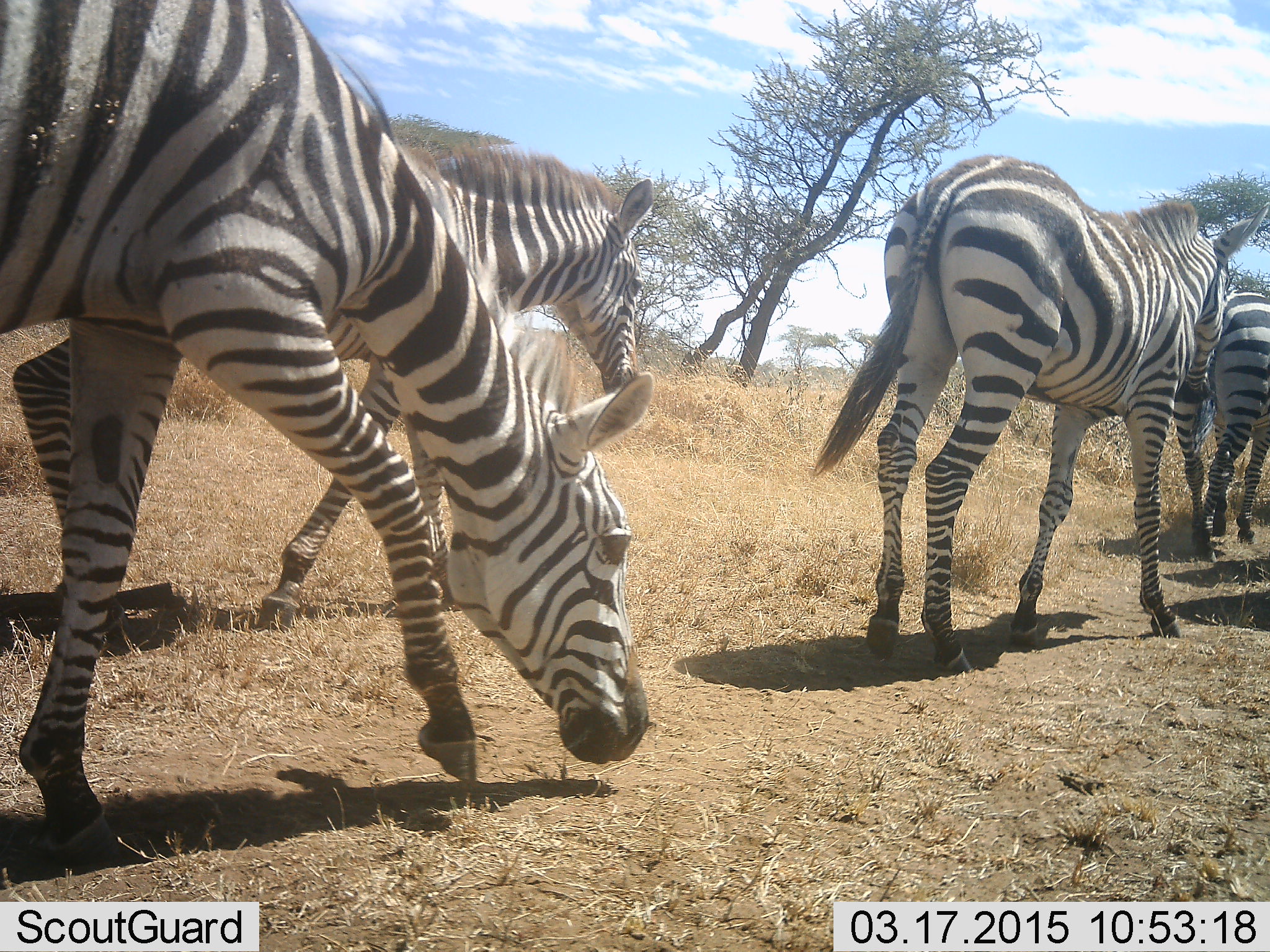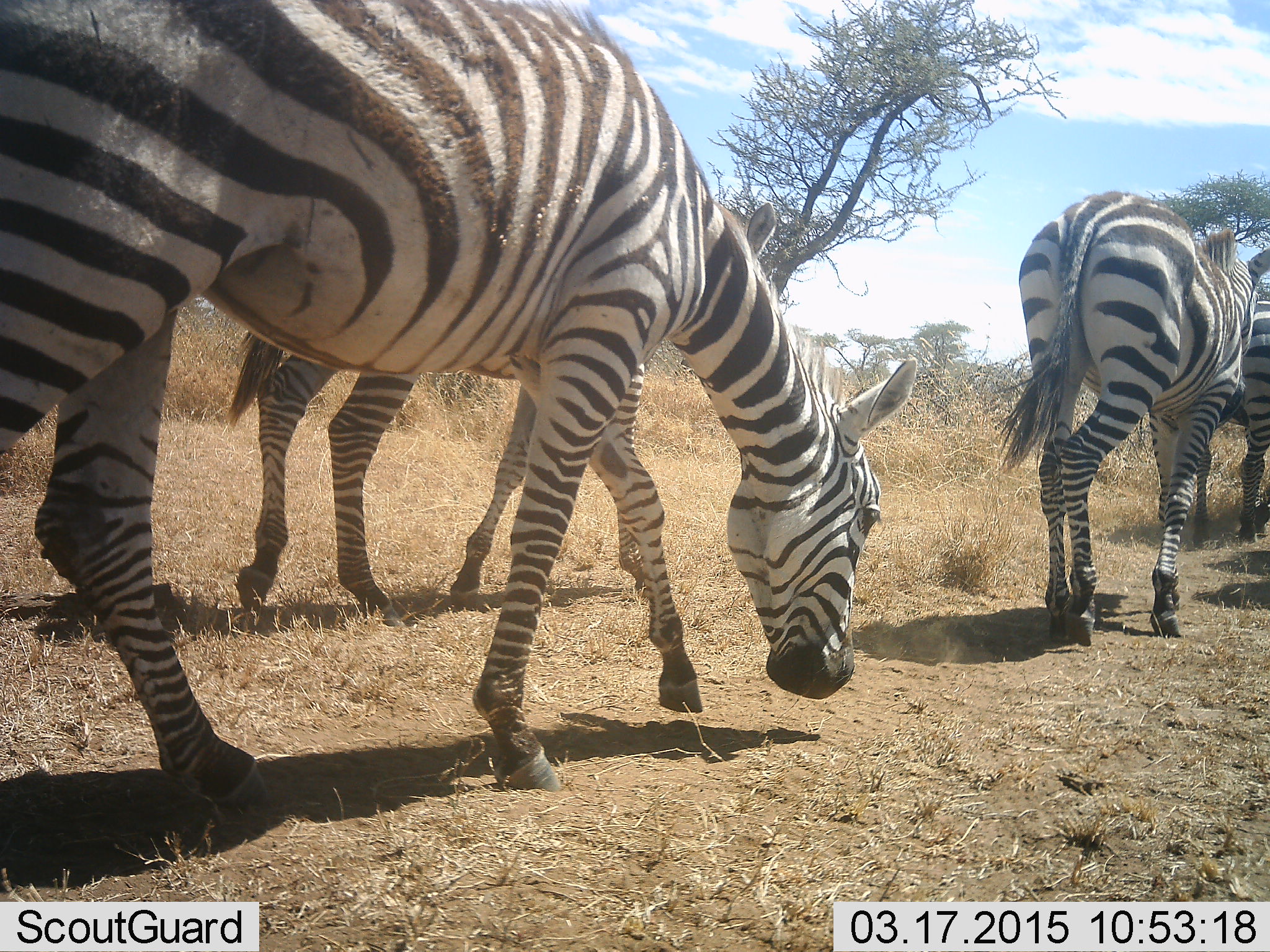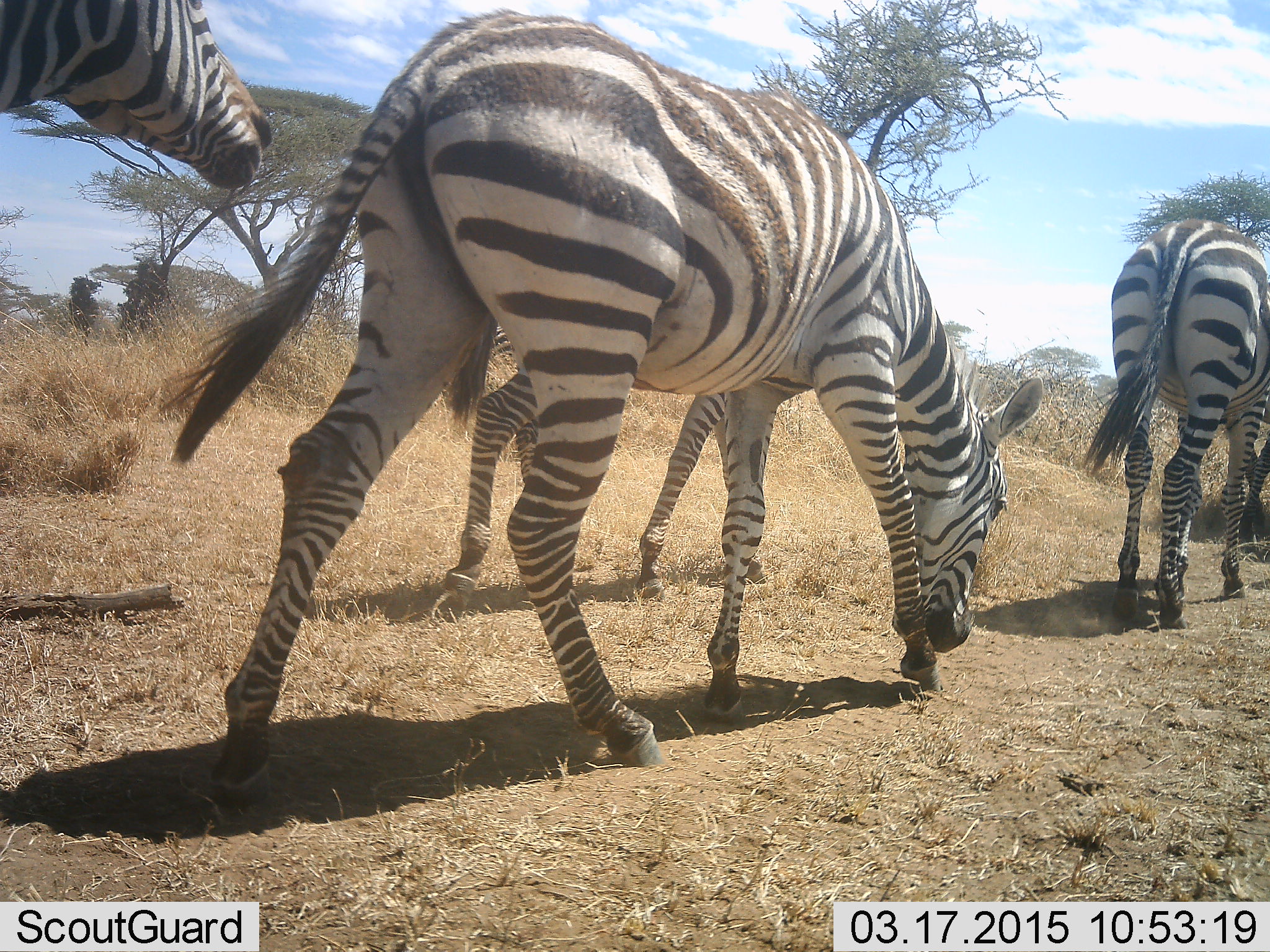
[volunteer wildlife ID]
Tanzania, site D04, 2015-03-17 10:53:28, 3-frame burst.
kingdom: Animalia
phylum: Chordata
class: Mammalia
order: Perissodactyla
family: Equidae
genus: Equus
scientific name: Equus quagga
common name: plains zebra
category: zebra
Zebra (plains zebra) (Equus quagga), count 4. Behavior (volunteer vote fractions): standing 10%, resting 0%, moving 100%, interacting 0%. Young present (vote fraction): 20%. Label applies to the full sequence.